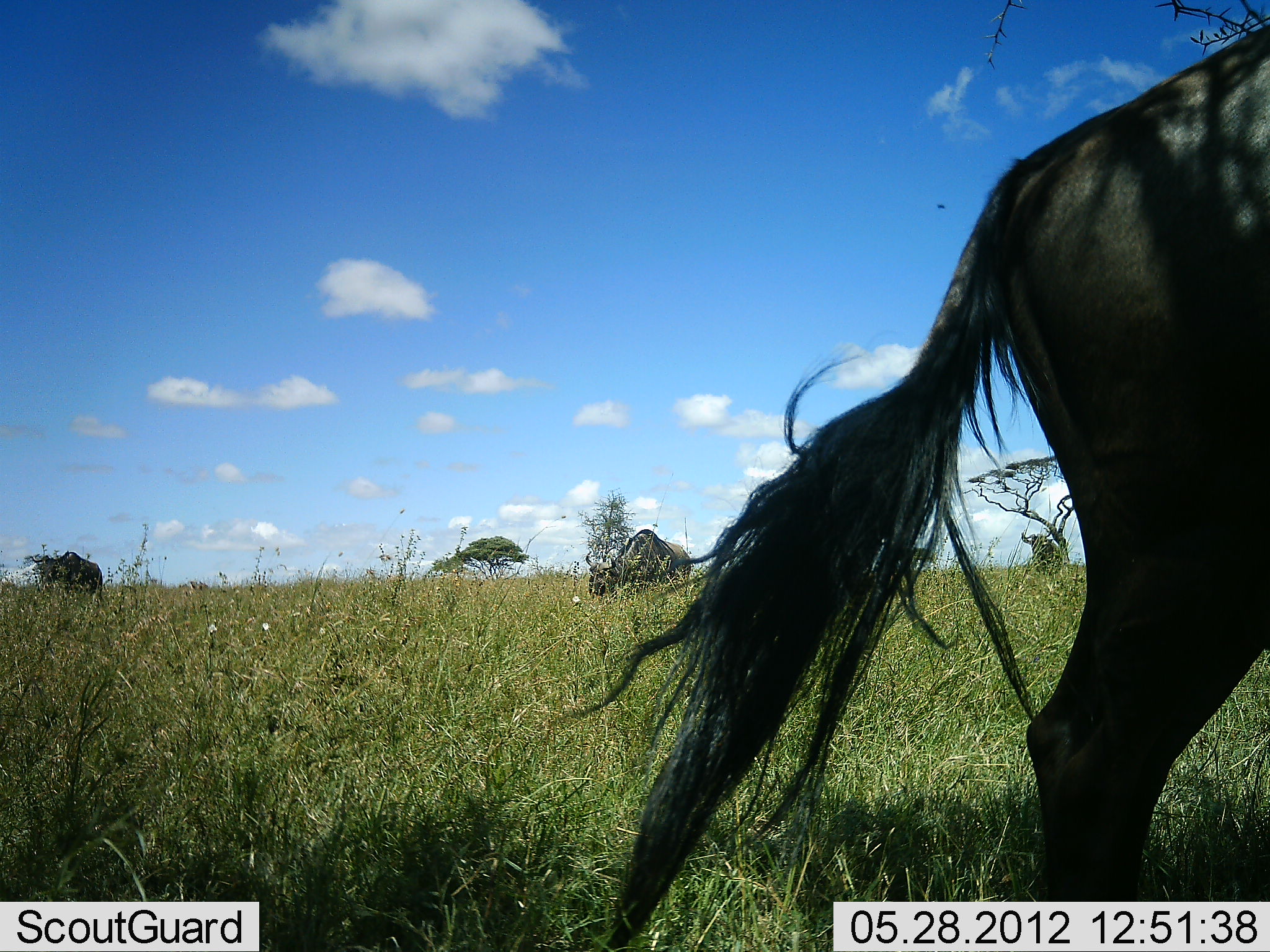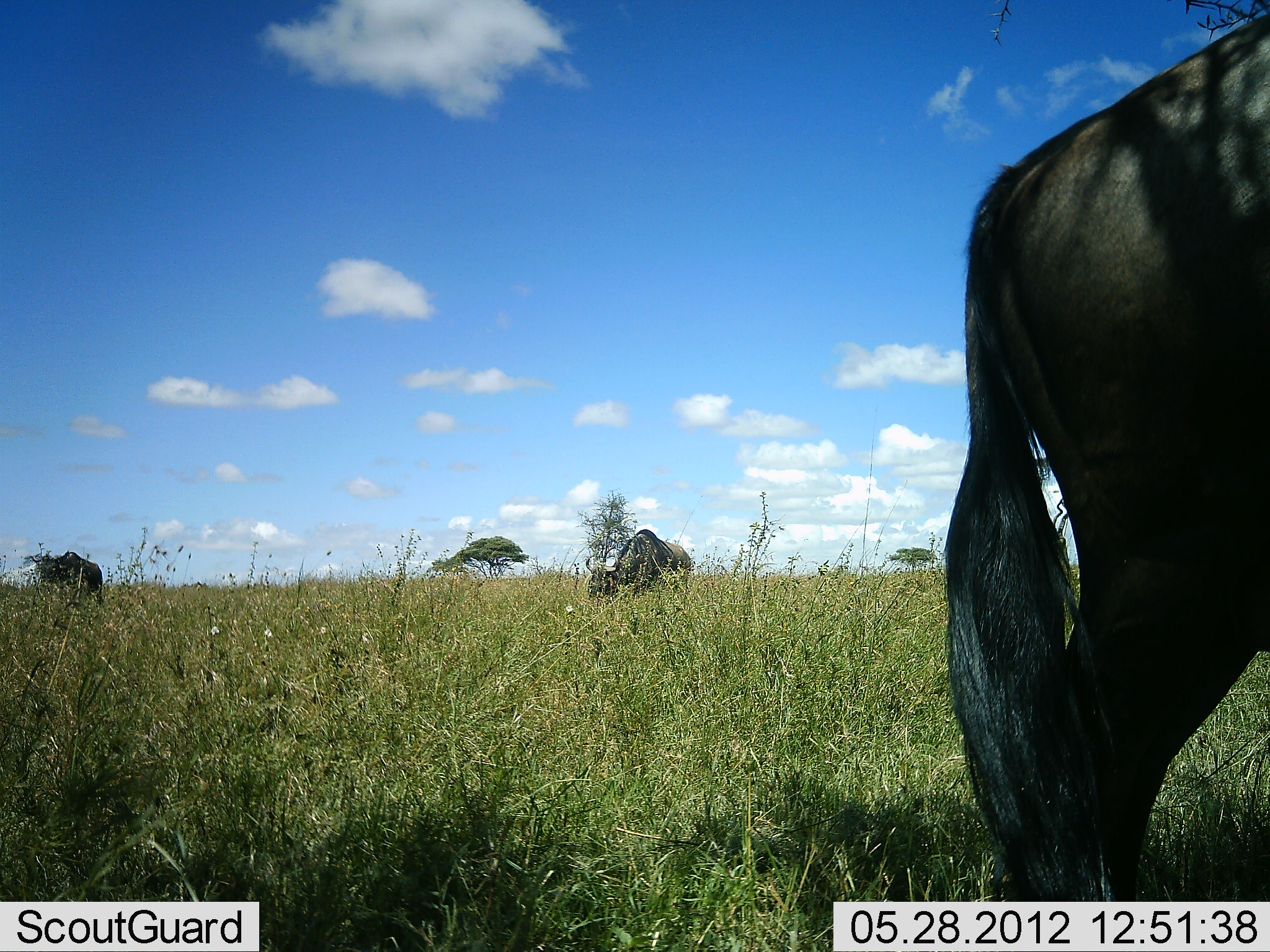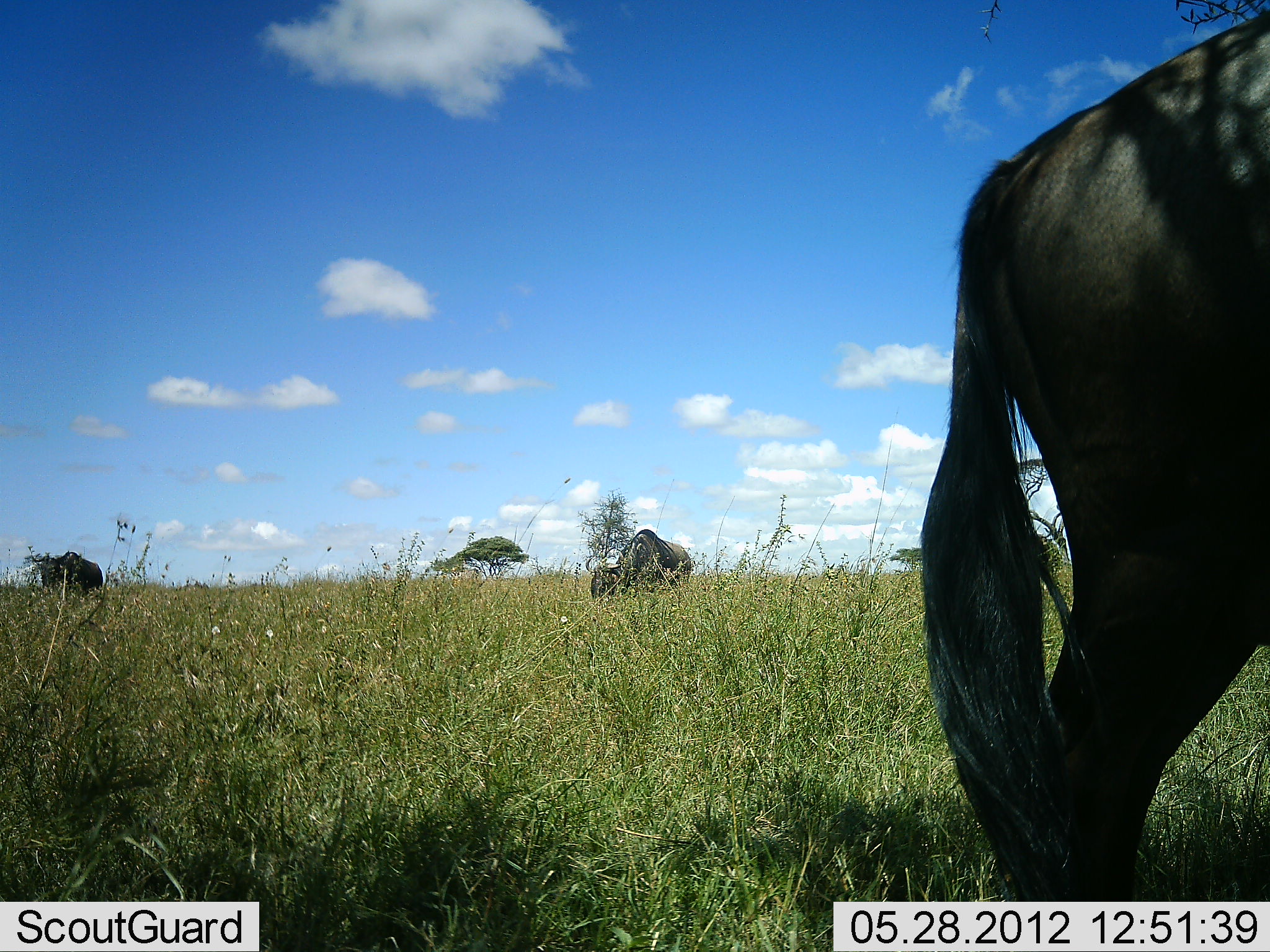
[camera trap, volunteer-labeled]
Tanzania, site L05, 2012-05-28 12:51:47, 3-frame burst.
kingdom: Animalia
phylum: Chordata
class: Mammalia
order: Artiodactyla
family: Bovidae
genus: Connochaetes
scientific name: Connochaetes taurinus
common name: blue wildebeest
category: wildebeest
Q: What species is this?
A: Wildebeest (blue wildebeest) (Connochaetes taurinus).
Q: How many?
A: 3.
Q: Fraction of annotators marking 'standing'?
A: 70%.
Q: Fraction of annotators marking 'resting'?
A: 0%.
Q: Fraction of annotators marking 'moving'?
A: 10%.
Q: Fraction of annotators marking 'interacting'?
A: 0%.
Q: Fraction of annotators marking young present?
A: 0%.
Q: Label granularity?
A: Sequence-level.